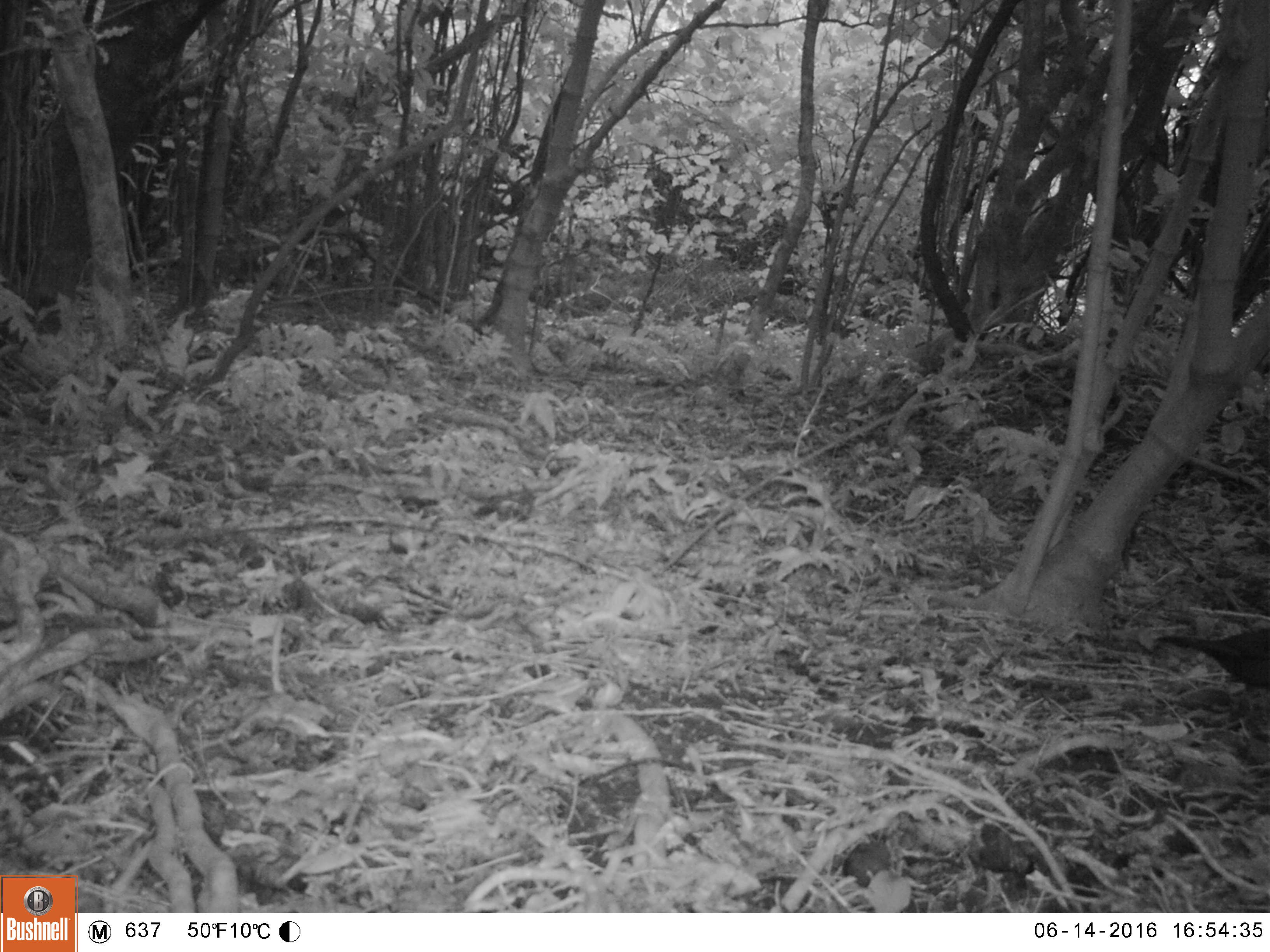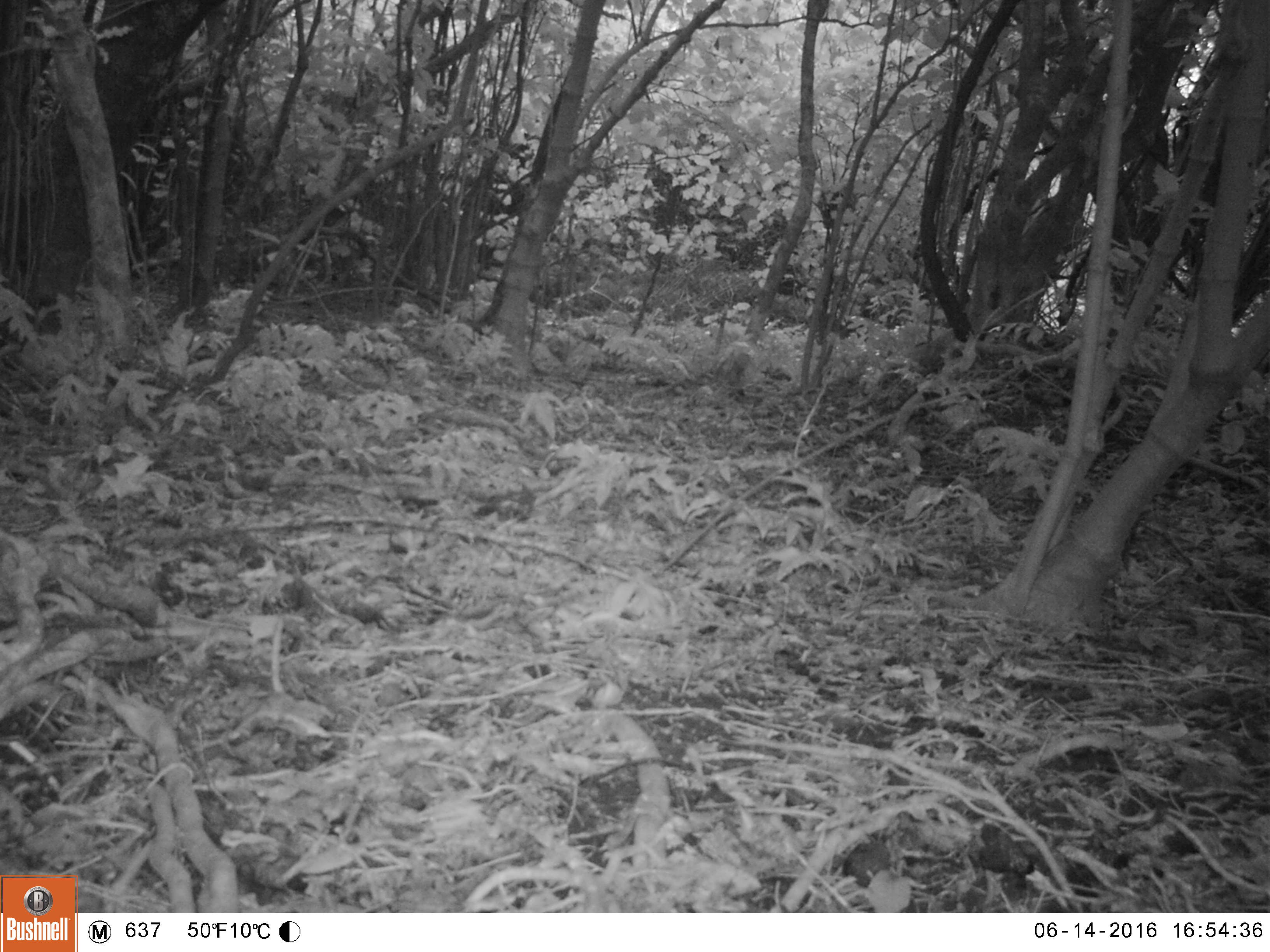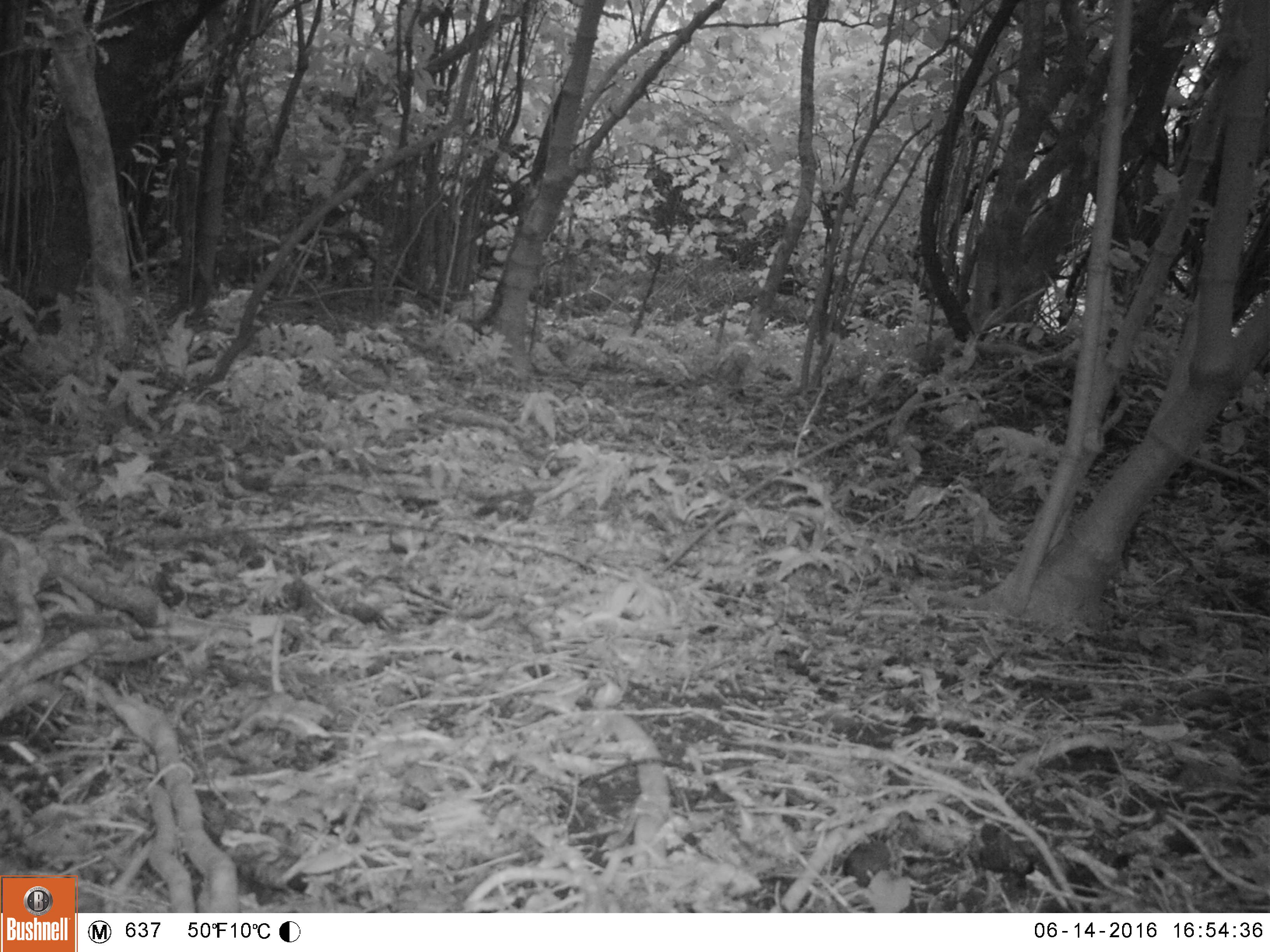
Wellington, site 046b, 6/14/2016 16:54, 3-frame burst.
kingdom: Animalia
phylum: Chordata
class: Aves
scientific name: Aves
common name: bird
Bird (Aves).